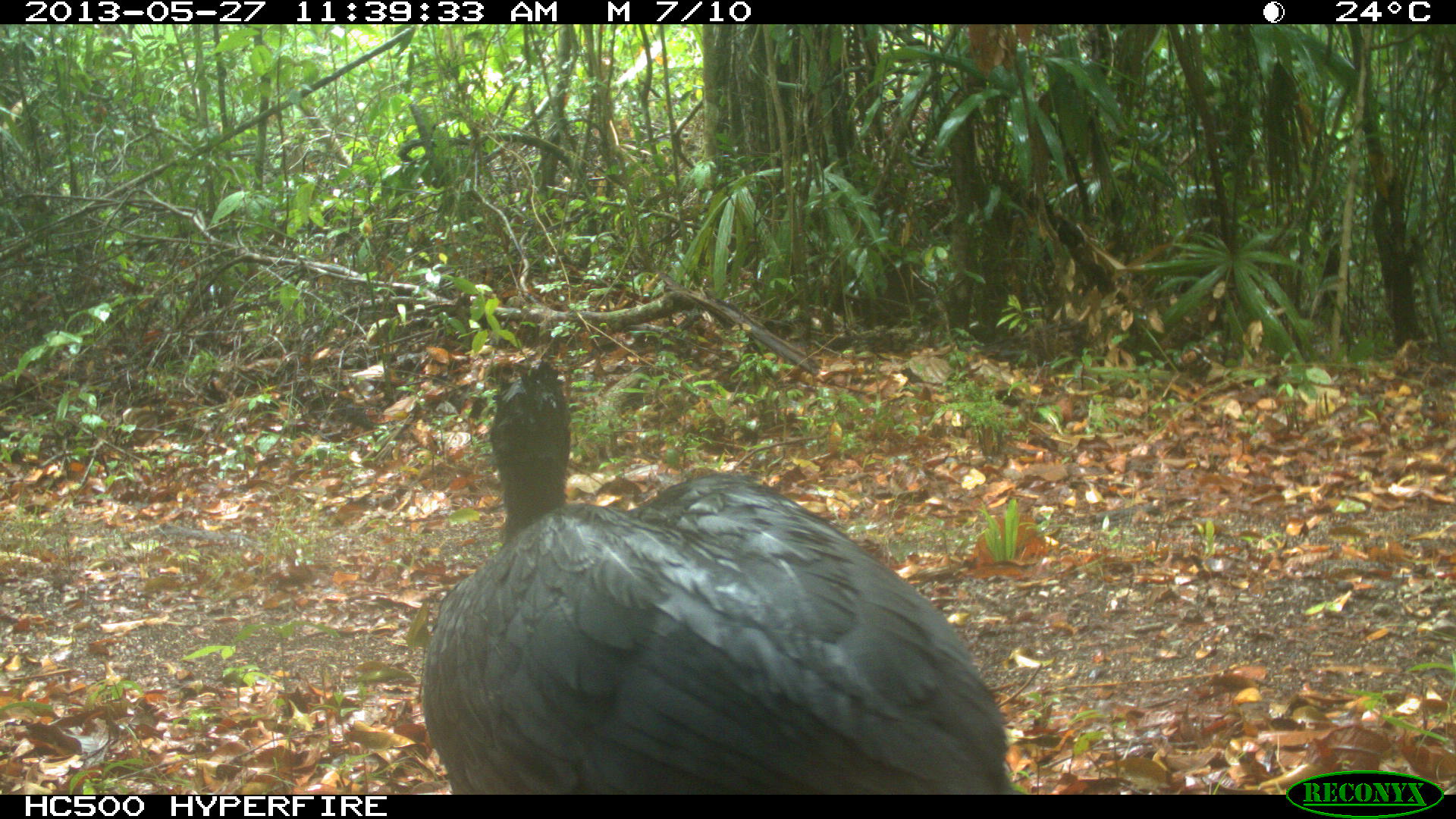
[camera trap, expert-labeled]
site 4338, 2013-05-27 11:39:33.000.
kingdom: Animalia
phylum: Chordata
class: Aves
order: Galliformes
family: Cracidae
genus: Crax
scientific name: Crax rubra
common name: great curassow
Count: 1.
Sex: male.